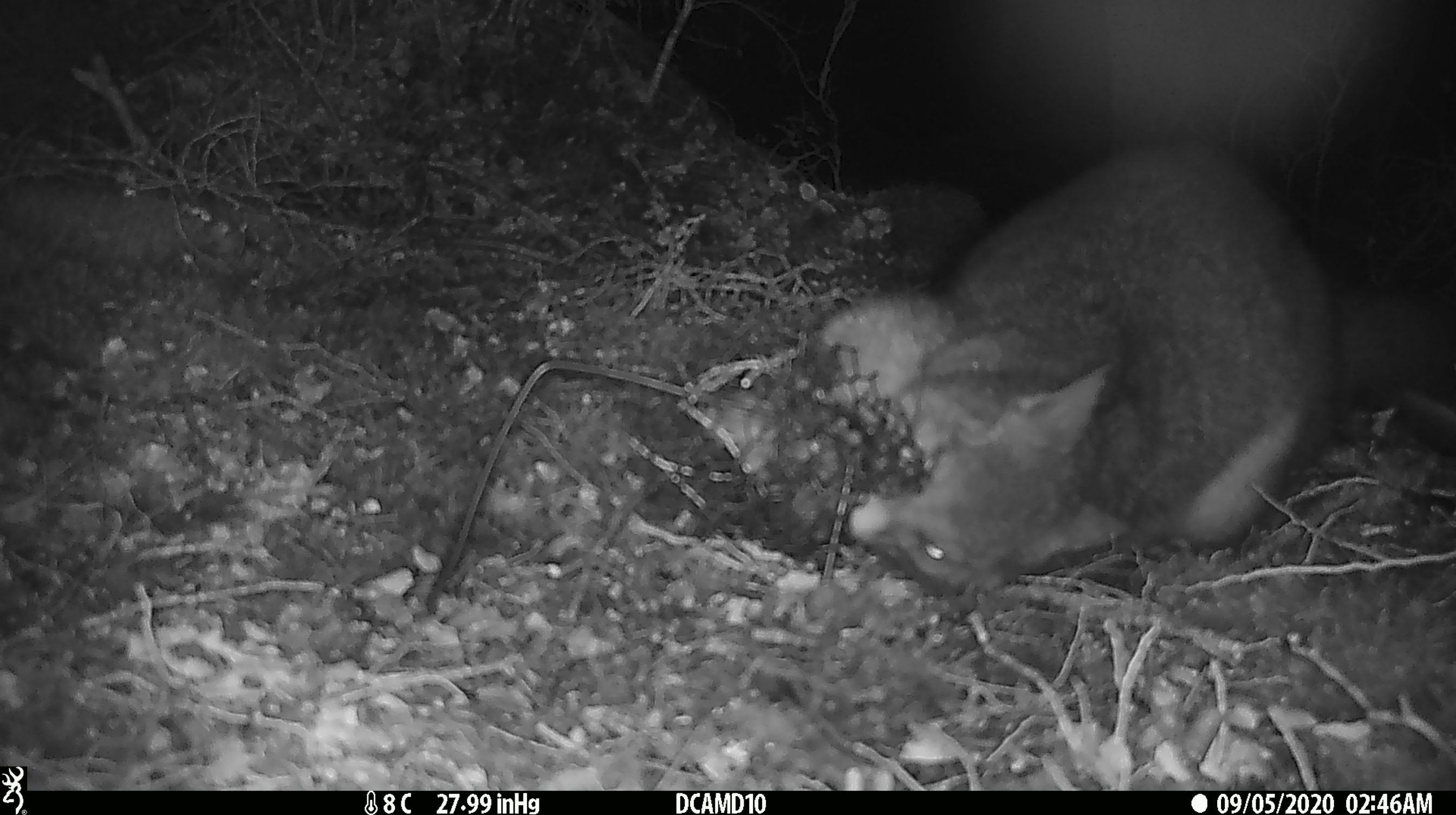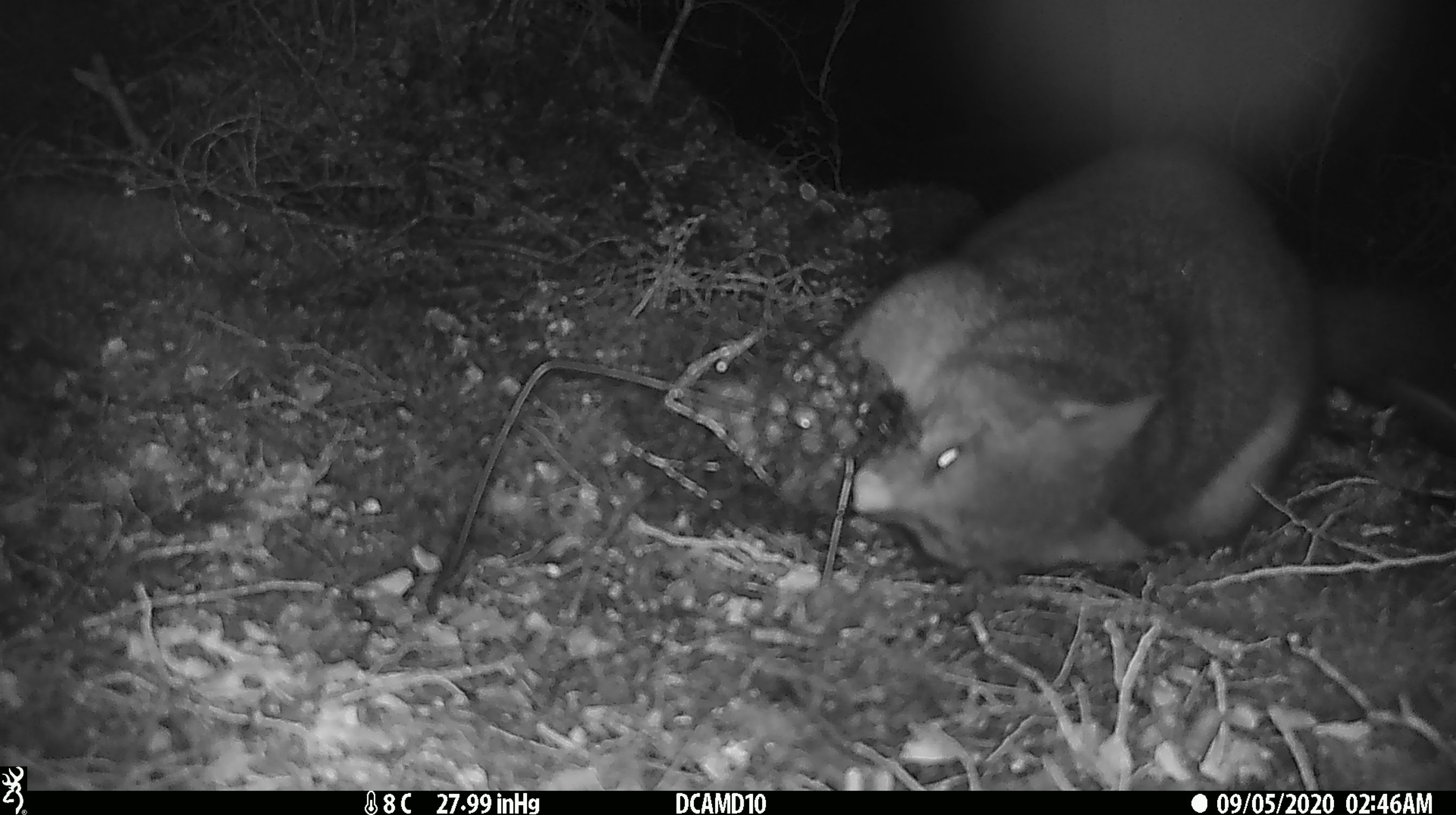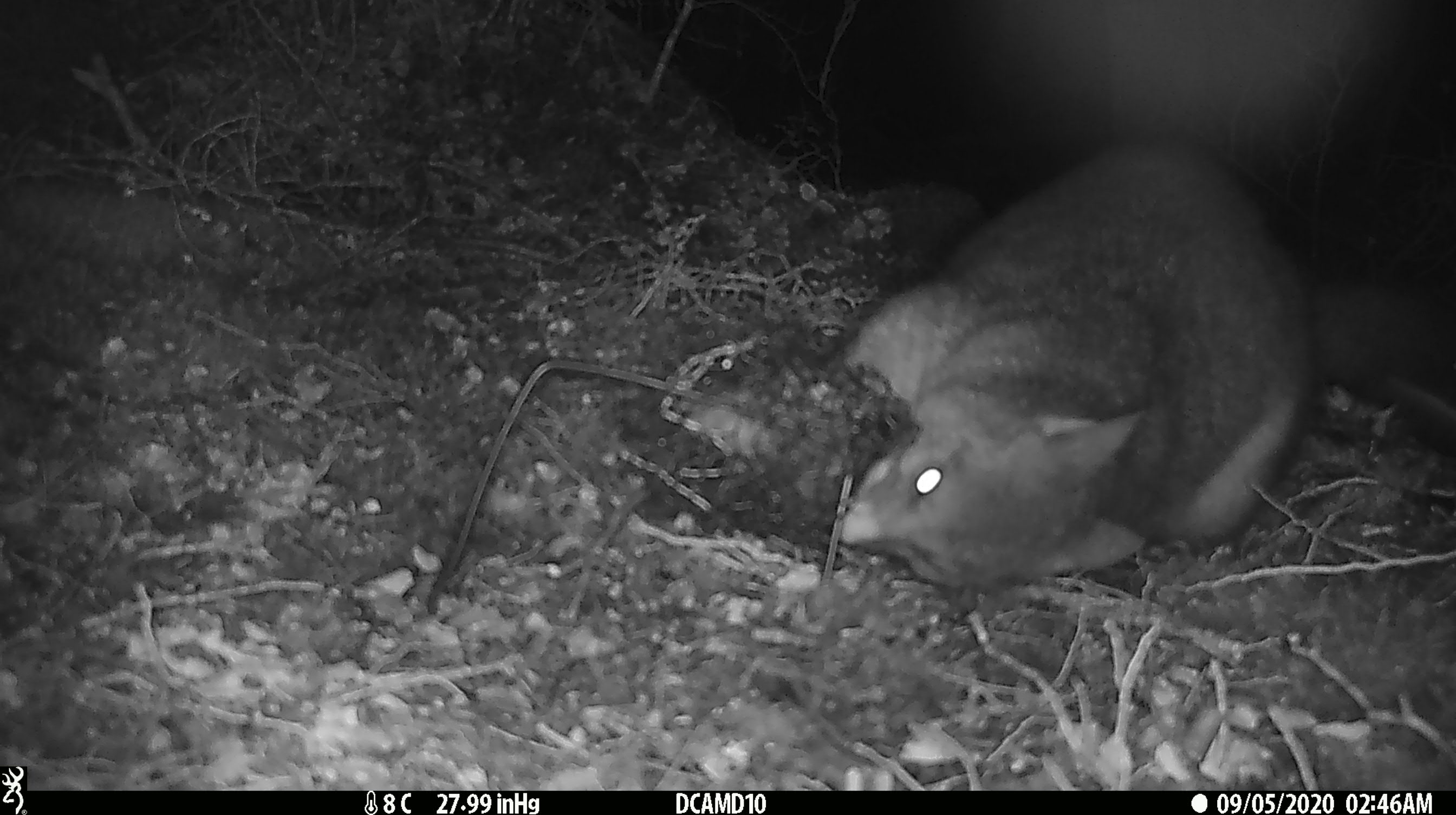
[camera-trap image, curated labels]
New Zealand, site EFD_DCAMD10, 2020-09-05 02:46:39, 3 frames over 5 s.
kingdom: Animalia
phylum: Chordata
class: Mammalia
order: Diprotodontia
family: Phalangeridae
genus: Trichosurus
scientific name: Trichosurus vulpecula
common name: common brushtail possum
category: possum